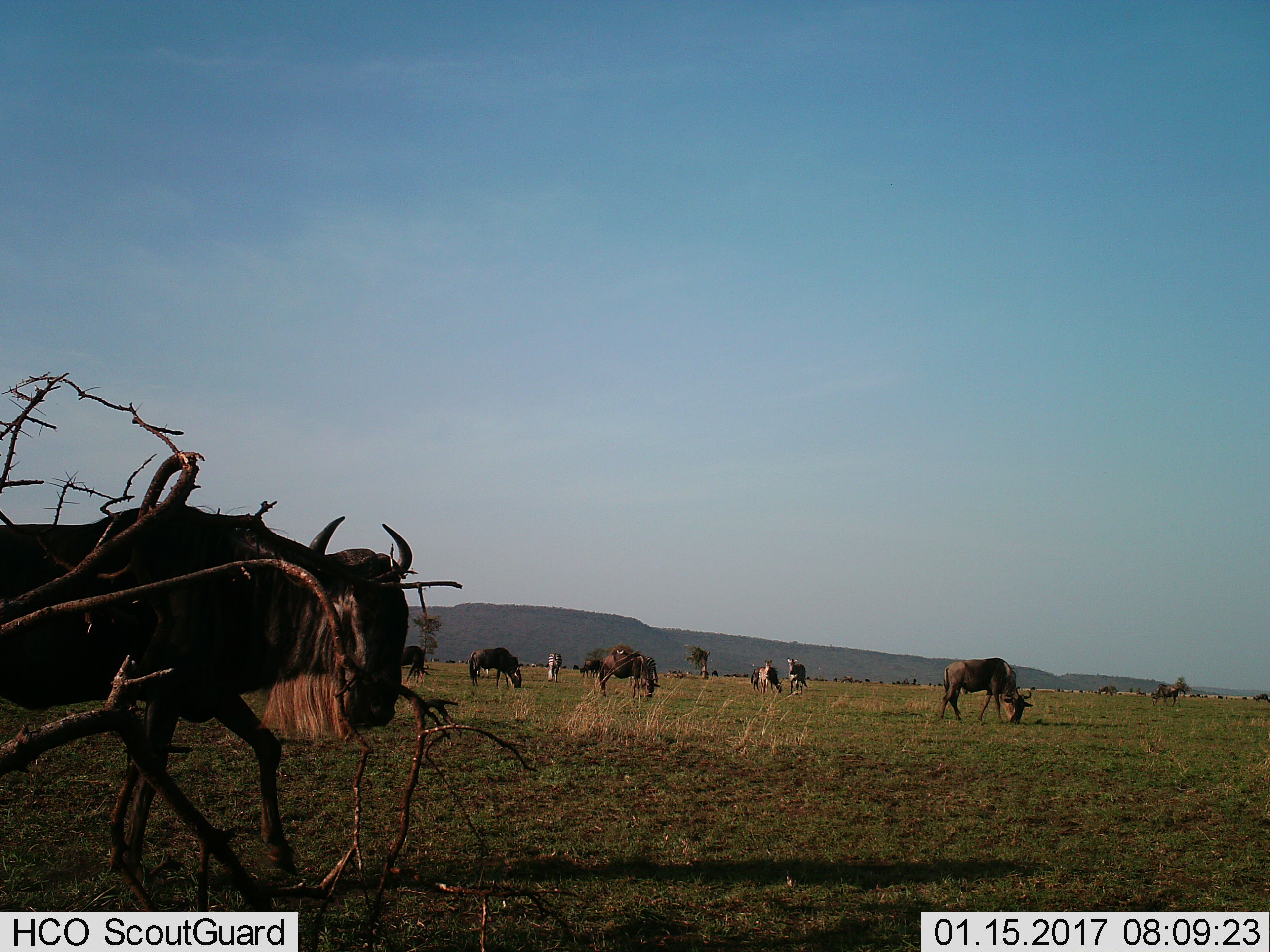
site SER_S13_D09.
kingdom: Animalia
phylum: Chordata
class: Mammalia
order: Artiodactyla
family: Bovidae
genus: Connochaetes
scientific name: Connochaetes taurinus taurinus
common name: blue wildebeest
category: wildebeestblue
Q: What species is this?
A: Wildebeestblue (blue wildebeest) (Connochaetes taurinus taurinus).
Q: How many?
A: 7.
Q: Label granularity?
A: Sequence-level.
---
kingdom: Animalia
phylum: Chordata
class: Mammalia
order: Perissodactyla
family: Equidae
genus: Equus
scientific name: Equus quagga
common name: plains zebra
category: zebraplains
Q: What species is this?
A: Zebraplains (plains zebra) (Equus quagga).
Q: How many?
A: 4.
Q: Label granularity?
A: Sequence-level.